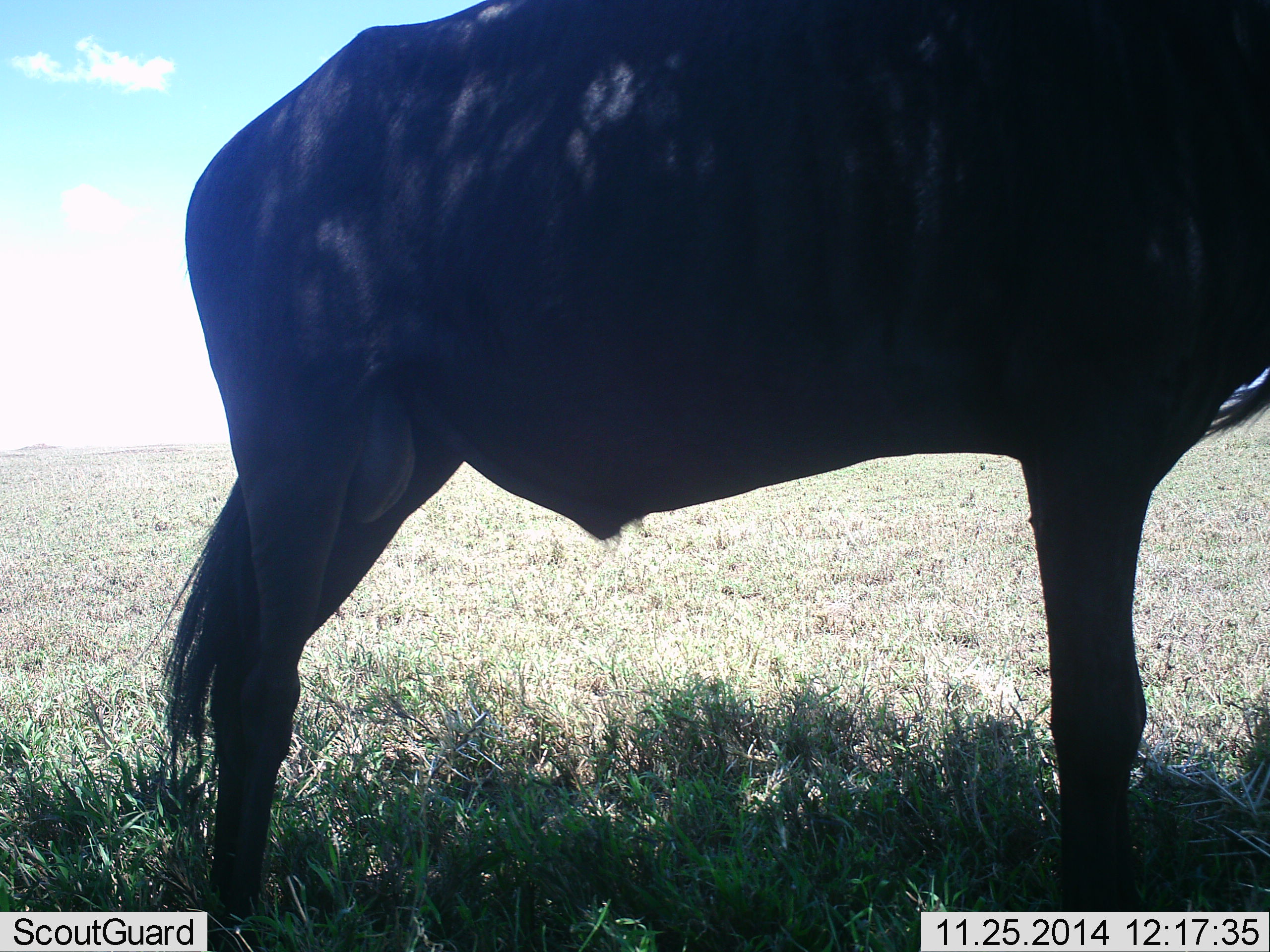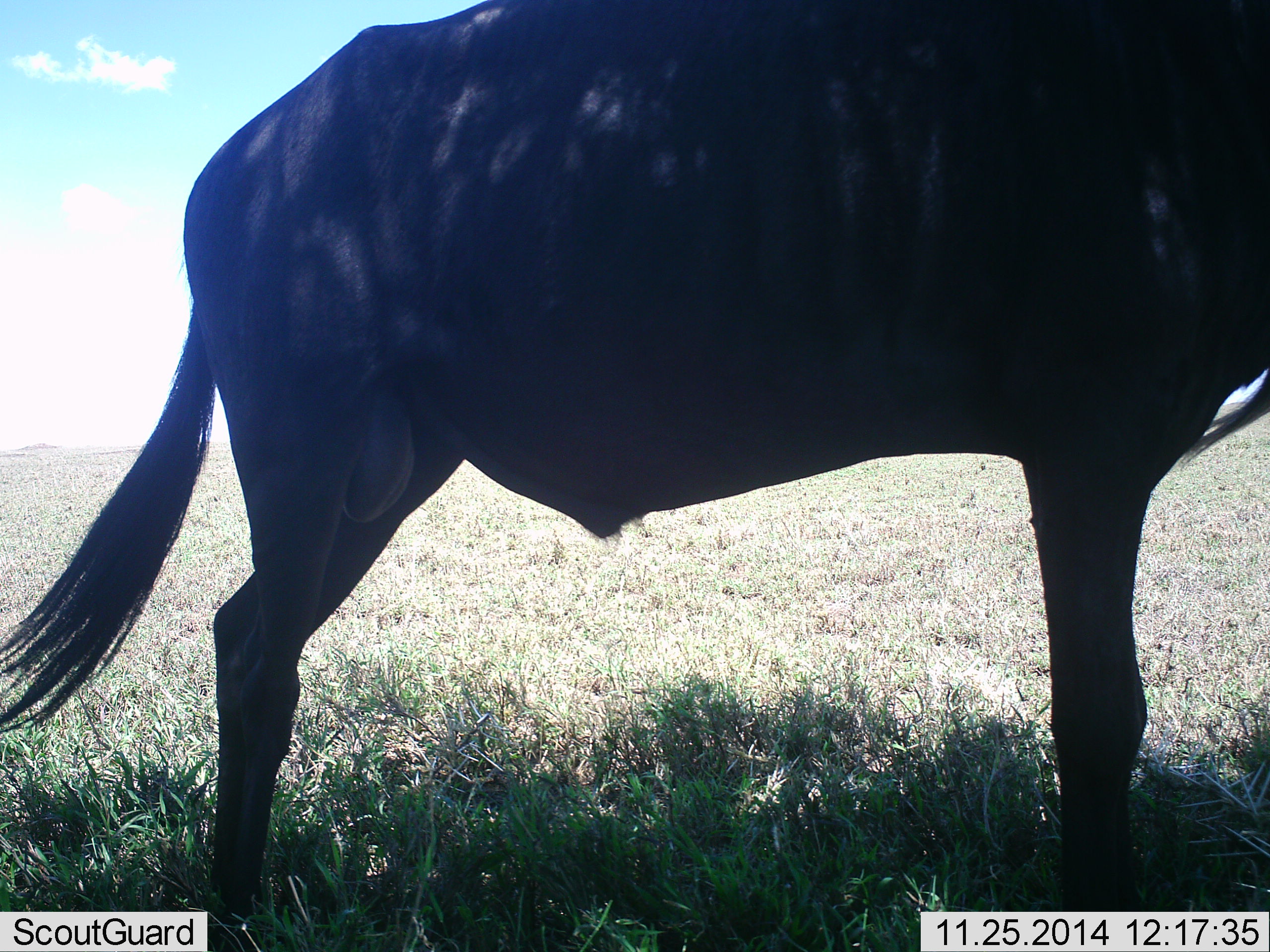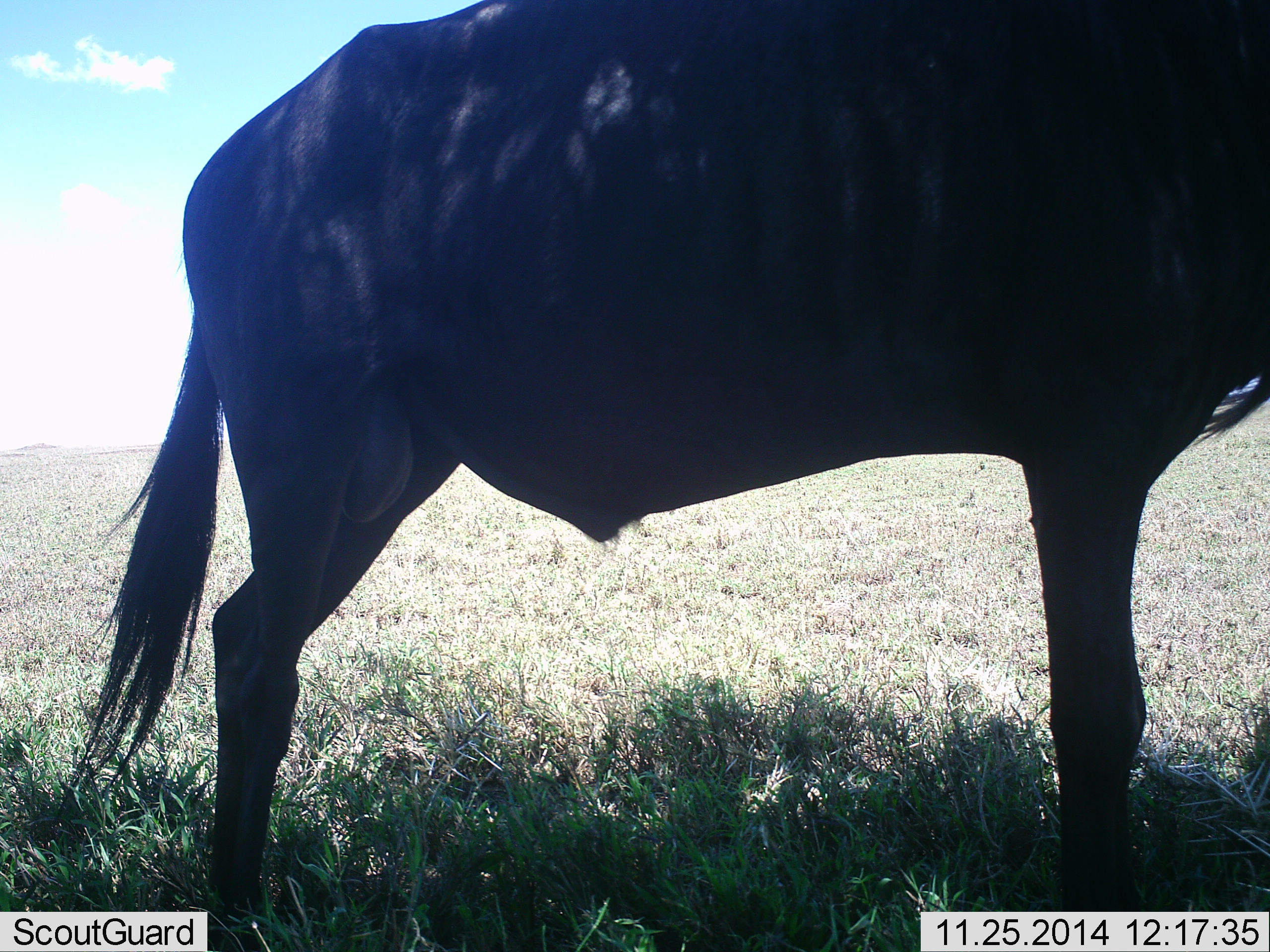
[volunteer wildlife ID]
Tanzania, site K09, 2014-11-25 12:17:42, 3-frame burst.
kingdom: Animalia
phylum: Chordata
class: Mammalia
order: Artiodactyla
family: Bovidae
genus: Connochaetes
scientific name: Connochaetes taurinus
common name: blue wildebeest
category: wildebeest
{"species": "wildebeest (blue wildebeest) (Connochaetes taurinus)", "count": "1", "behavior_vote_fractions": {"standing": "90%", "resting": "20%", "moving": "0%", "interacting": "0%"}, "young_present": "0%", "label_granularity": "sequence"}